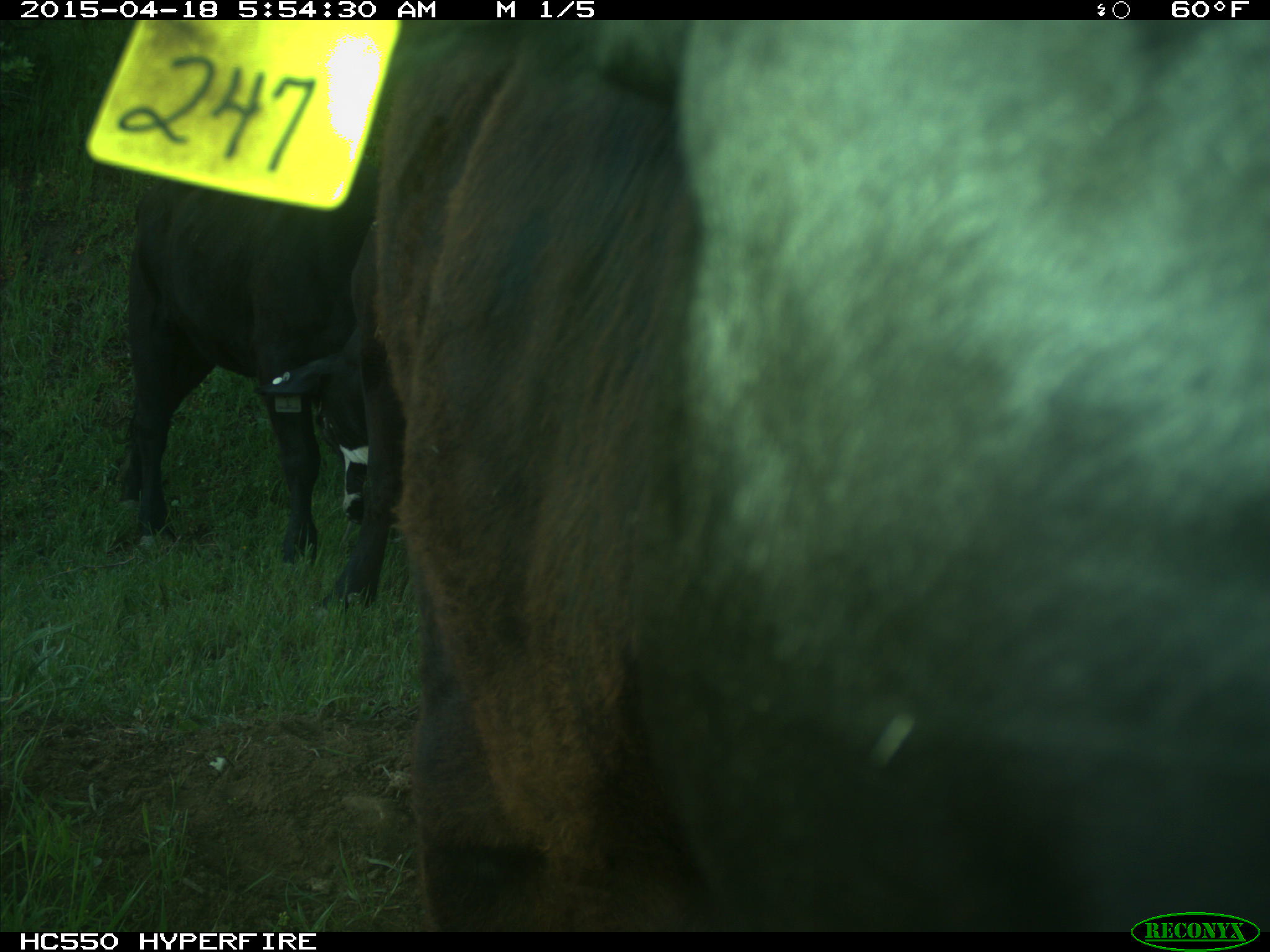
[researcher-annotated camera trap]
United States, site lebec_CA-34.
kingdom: Animalia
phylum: Chordata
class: Mammalia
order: Artiodactyla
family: Bovidae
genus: Bos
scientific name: Bos taurus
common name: domestic cow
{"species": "Bos taurus (domestic cow)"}